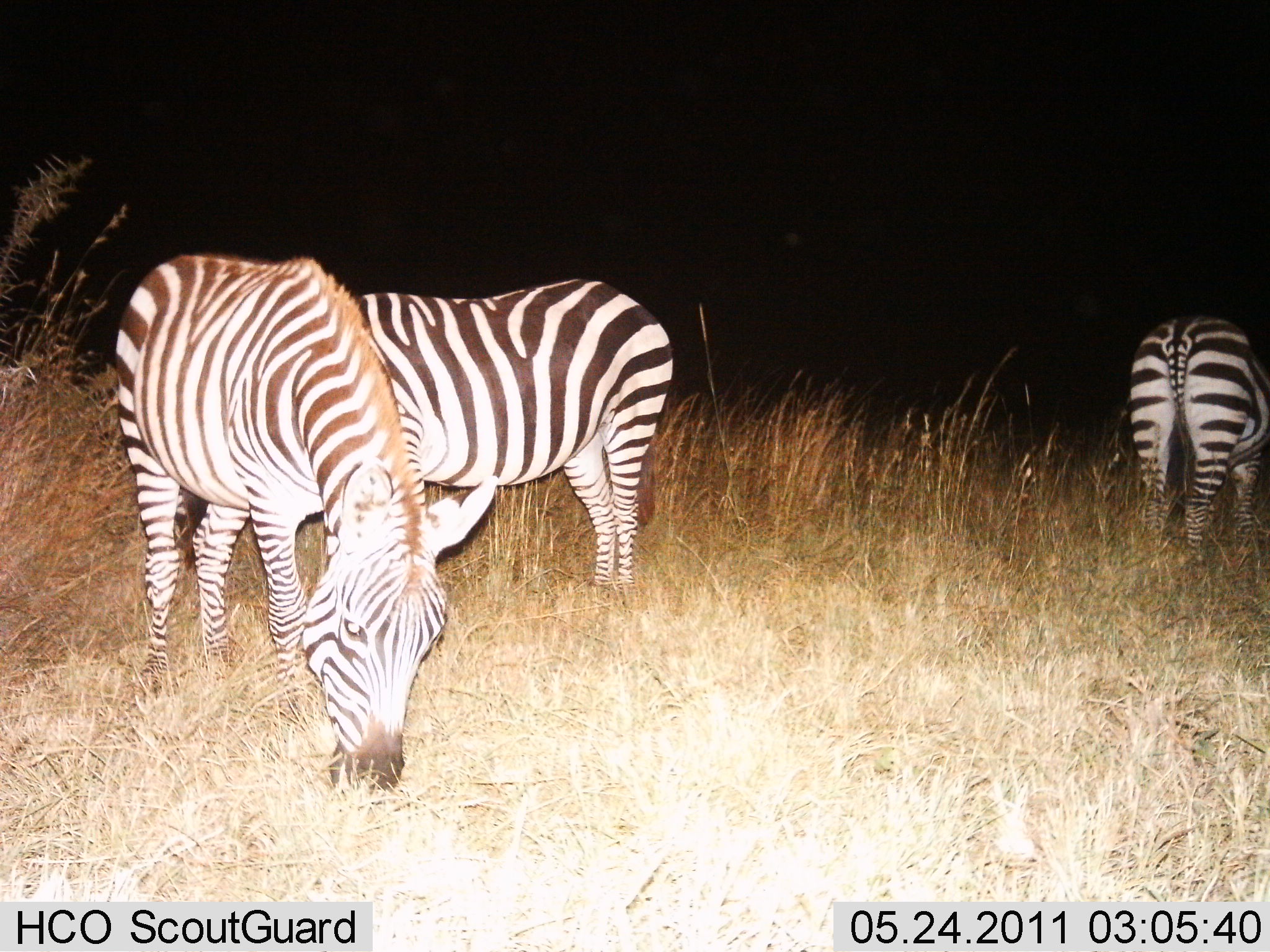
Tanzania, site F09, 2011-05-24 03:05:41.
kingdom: Animalia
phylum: Chordata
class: Mammalia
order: Perissodactyla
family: Equidae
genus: Equus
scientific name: Equus quagga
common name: plains zebra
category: zebra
Zebra (plains zebra) (Equus quagga), count 3. Behavior (volunteer vote fractions): standing 36%, resting 0%, moving 0%, interacting 0%. Young present (vote fraction): 0%. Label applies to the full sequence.